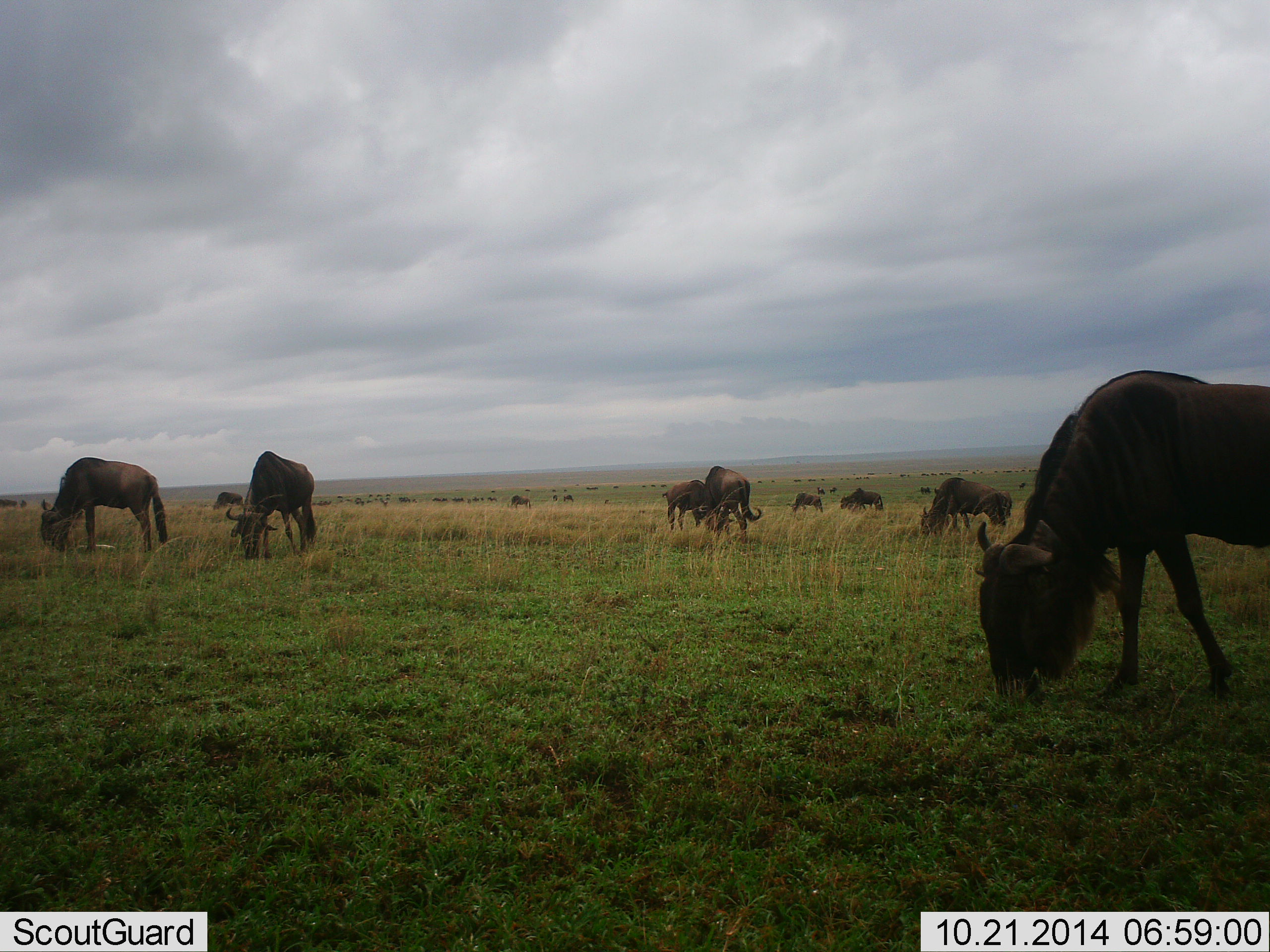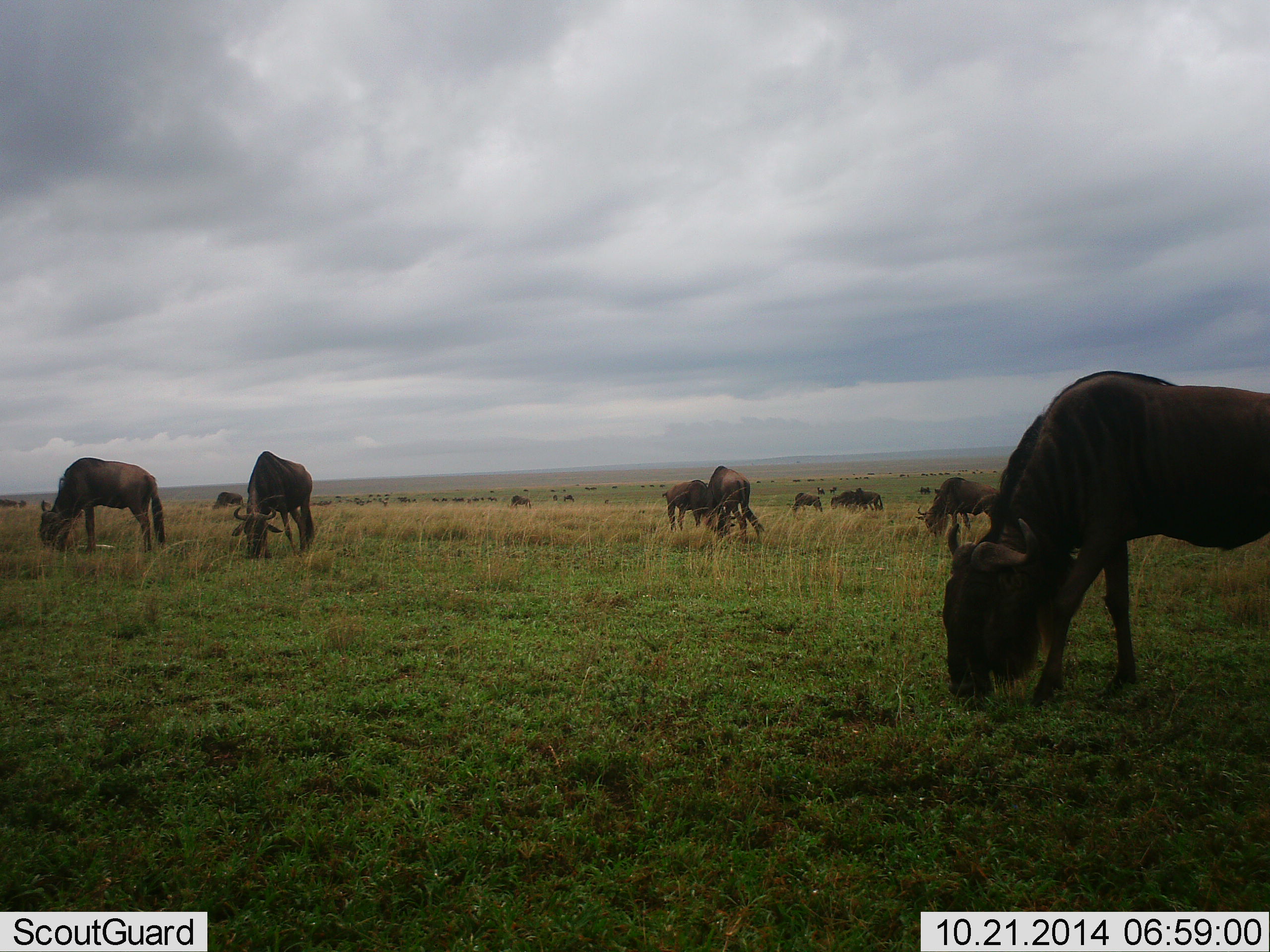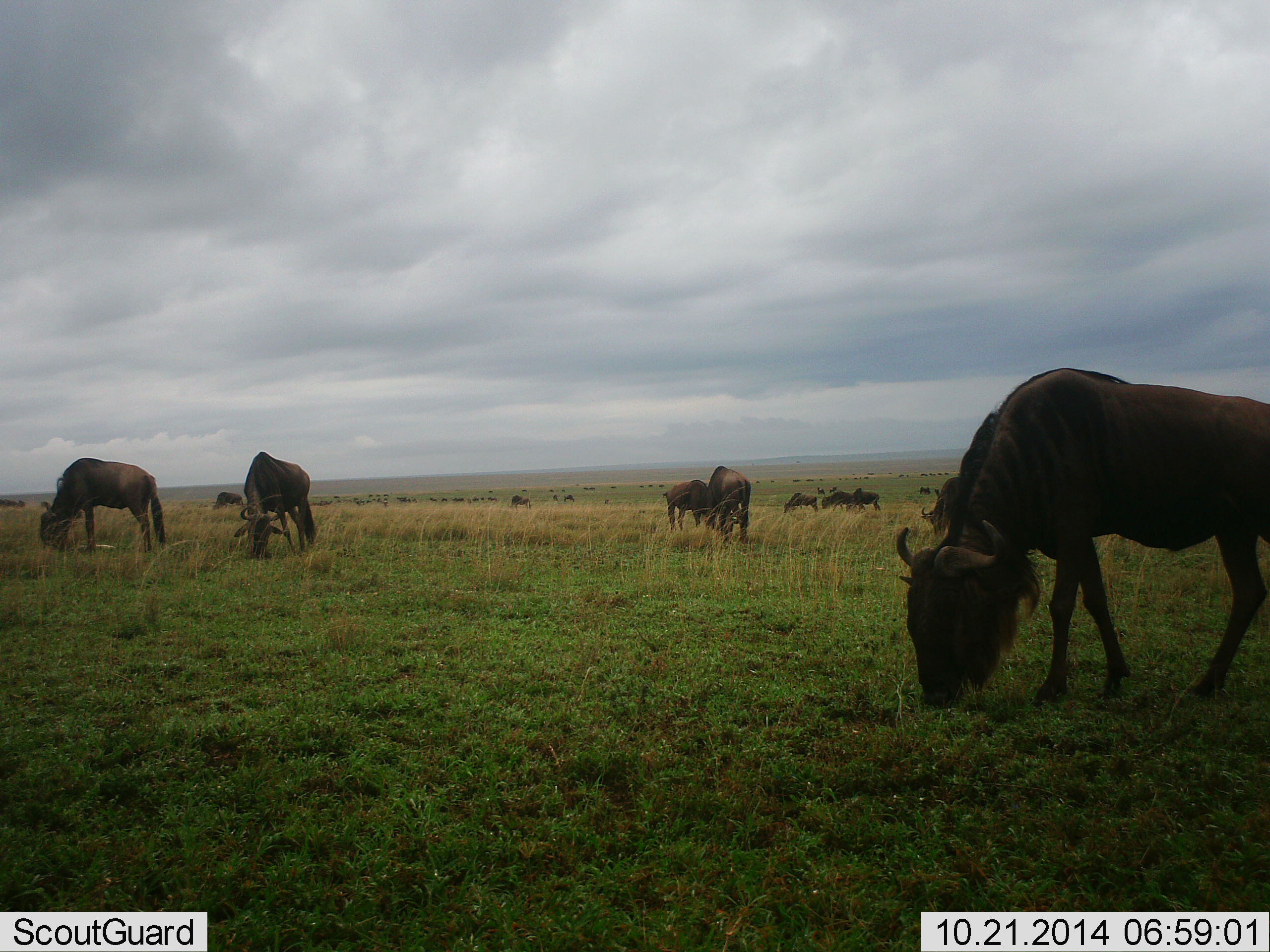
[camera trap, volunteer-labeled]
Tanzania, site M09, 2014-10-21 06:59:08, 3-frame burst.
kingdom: Animalia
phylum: Chordata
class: Mammalia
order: Artiodactyla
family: Bovidae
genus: Connochaetes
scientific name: Connochaetes taurinus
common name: blue wildebeest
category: wildebeest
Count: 11-50.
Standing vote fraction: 20%.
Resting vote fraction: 10%.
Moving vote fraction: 40%.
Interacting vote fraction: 0%.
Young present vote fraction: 0%.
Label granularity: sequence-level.